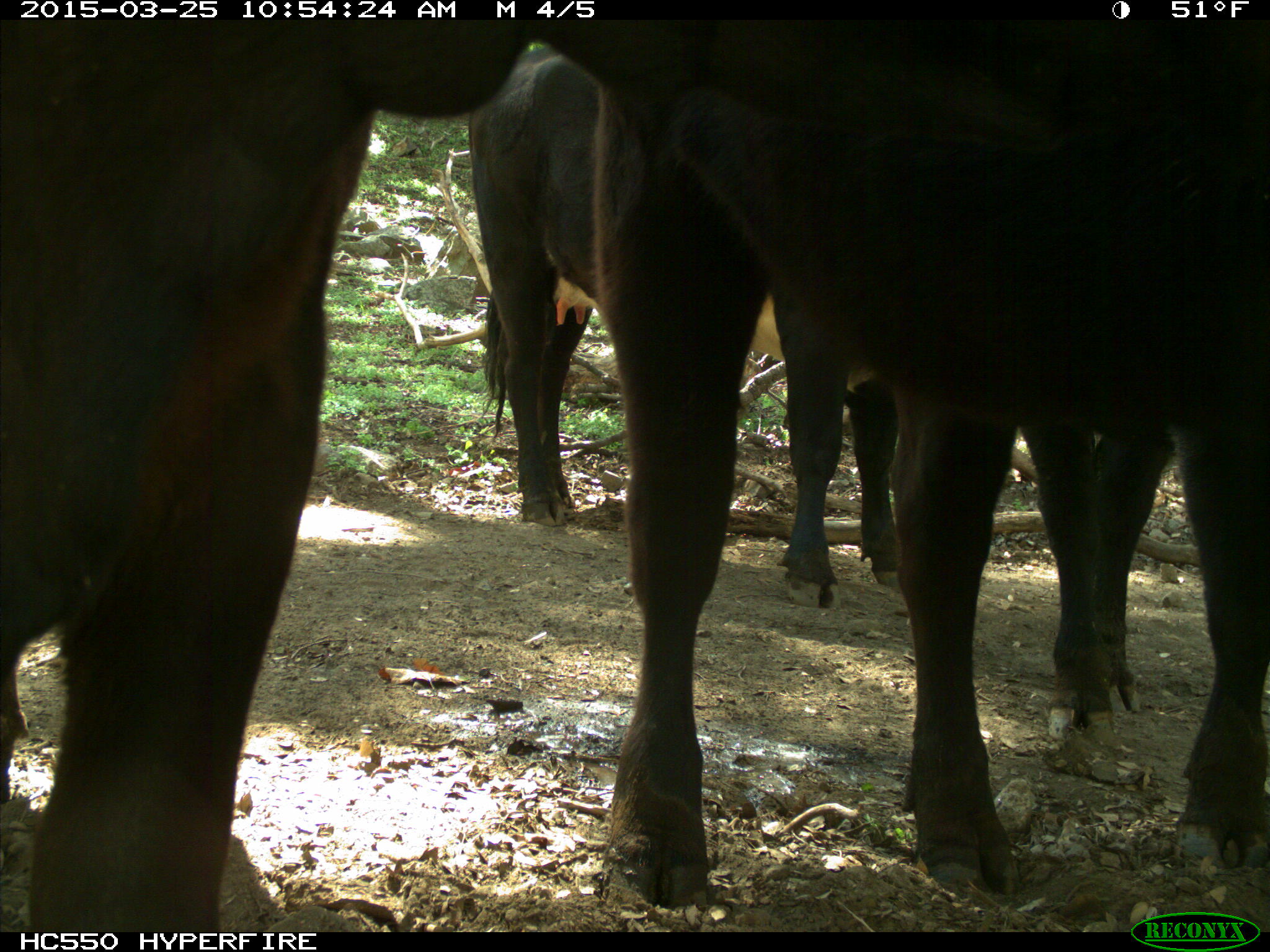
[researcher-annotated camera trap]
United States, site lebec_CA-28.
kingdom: Animalia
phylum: Chordata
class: Mammalia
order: Artiodactyla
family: Bovidae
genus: Bos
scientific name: Bos taurus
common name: domestic cow